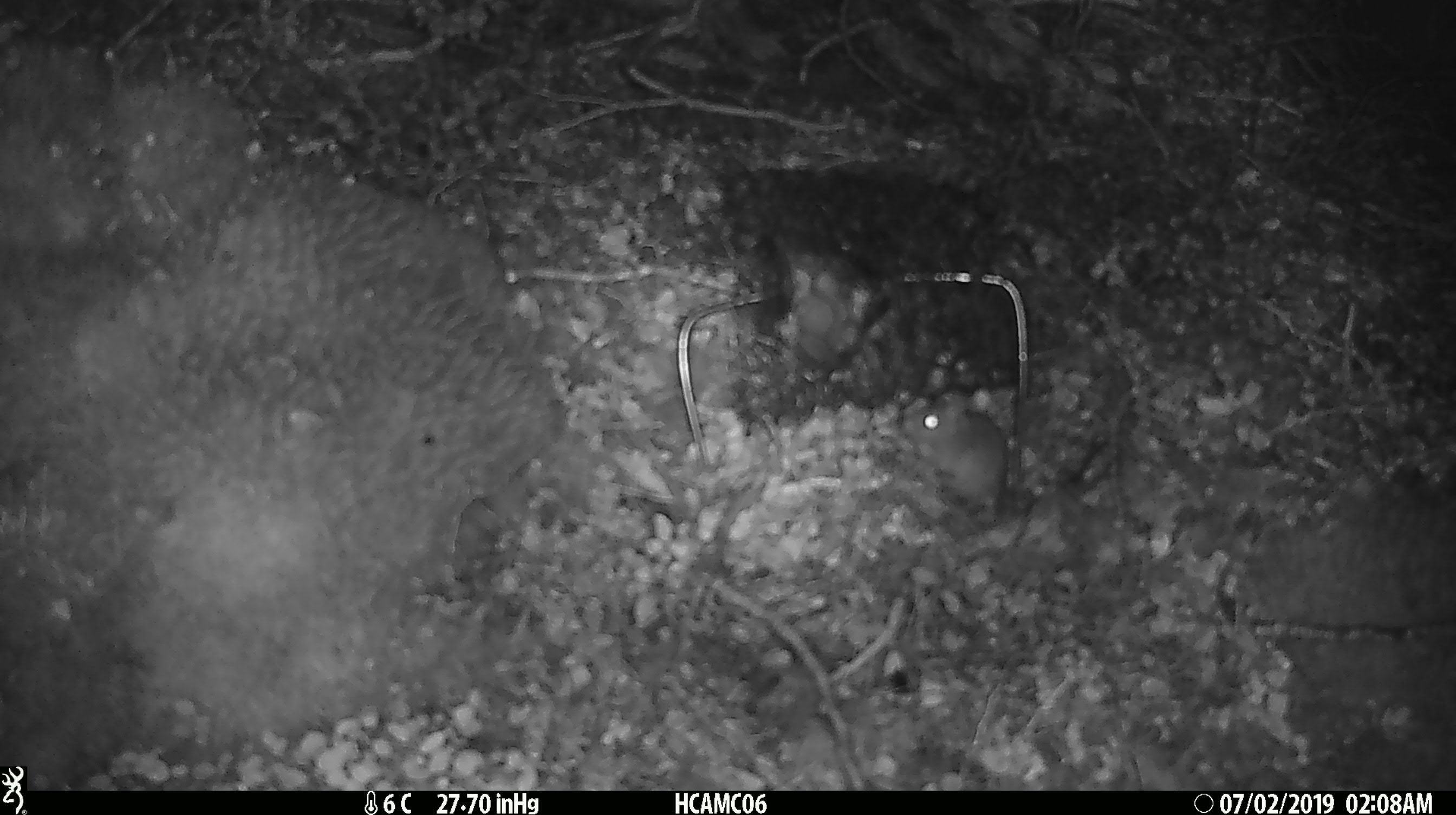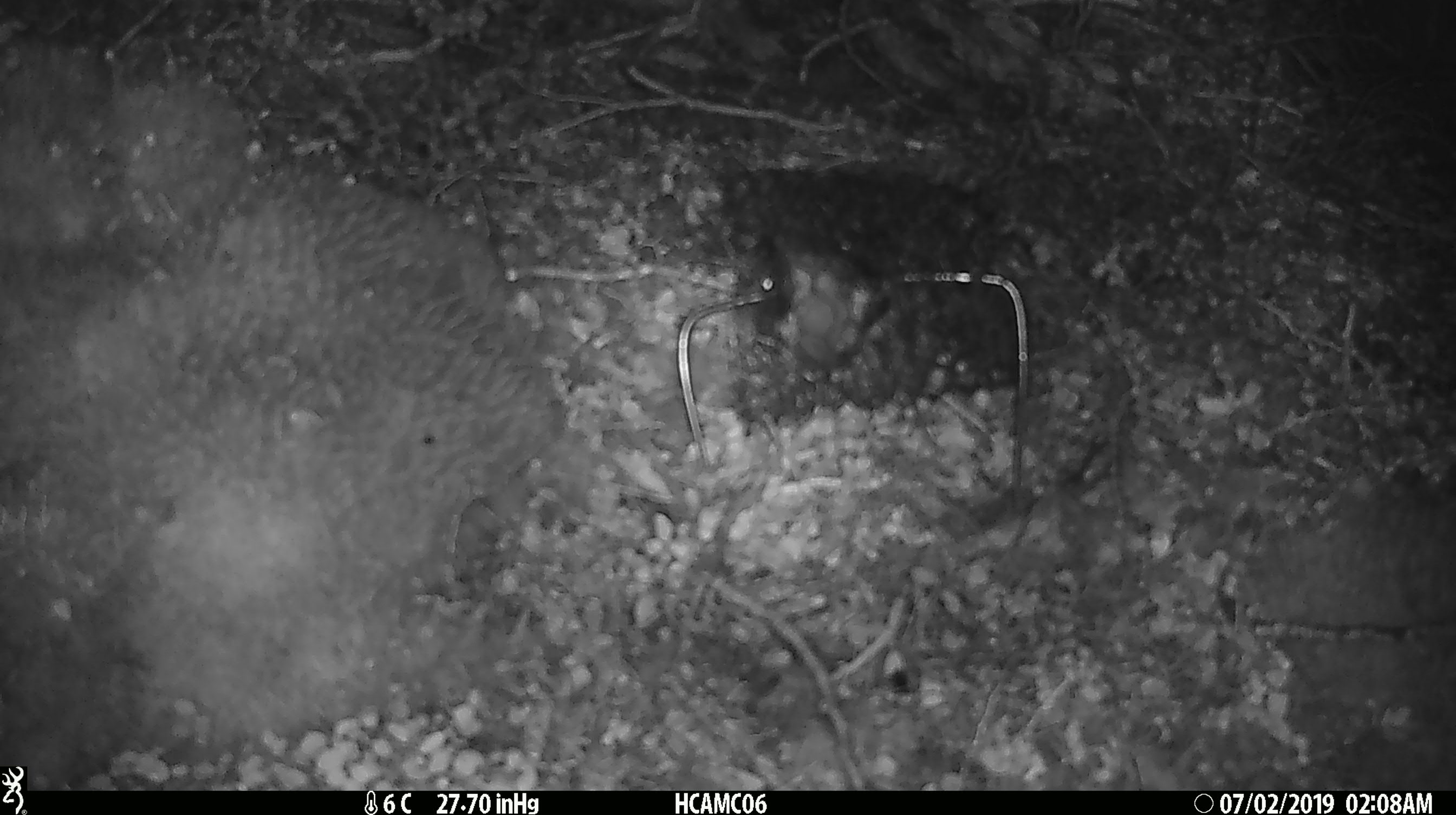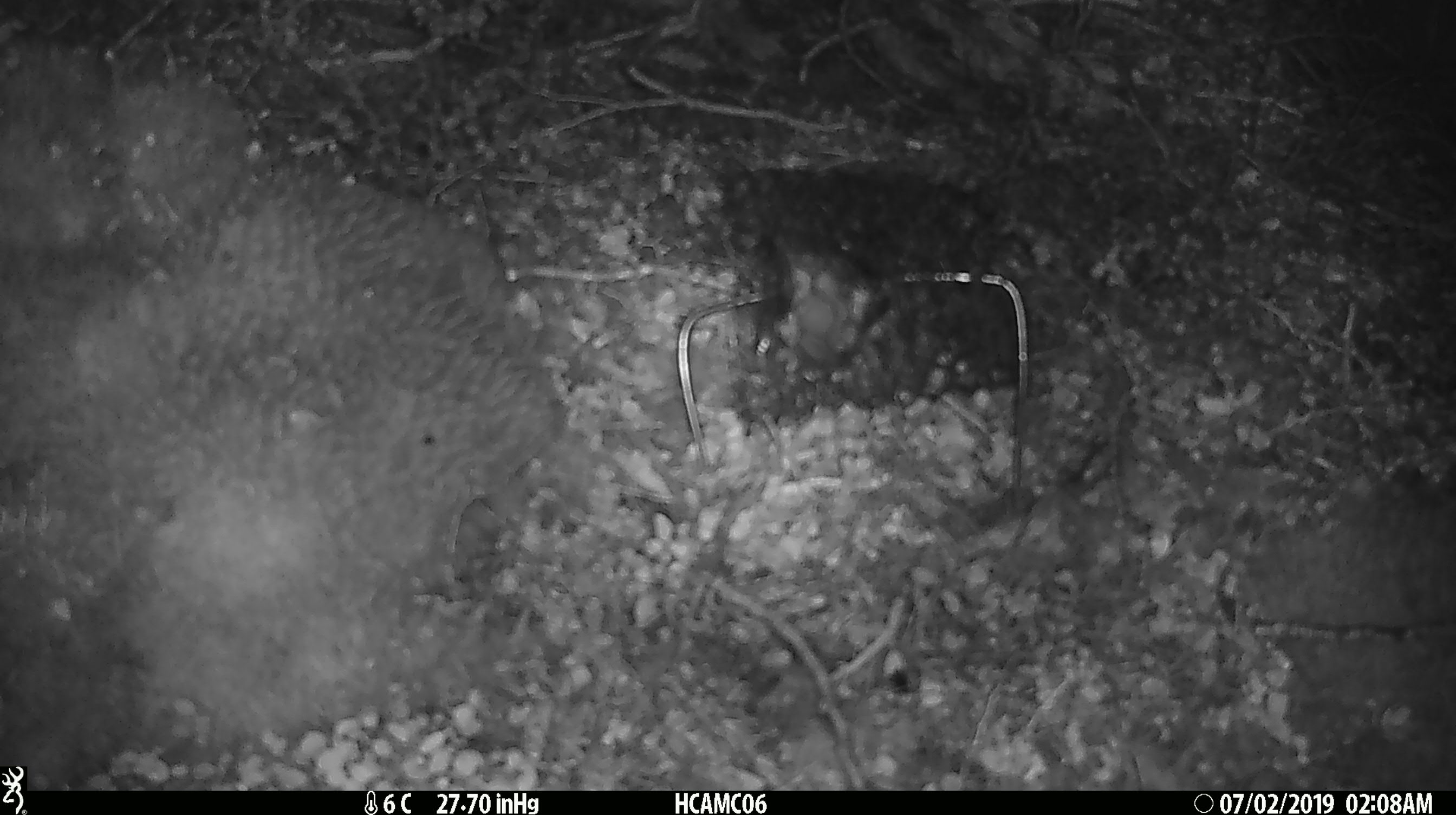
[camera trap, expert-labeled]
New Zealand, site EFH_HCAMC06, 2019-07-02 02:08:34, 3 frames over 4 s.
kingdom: Animalia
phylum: Chordata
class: Mammalia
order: Rodentia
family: Muridae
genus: Mus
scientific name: Mus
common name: mouse